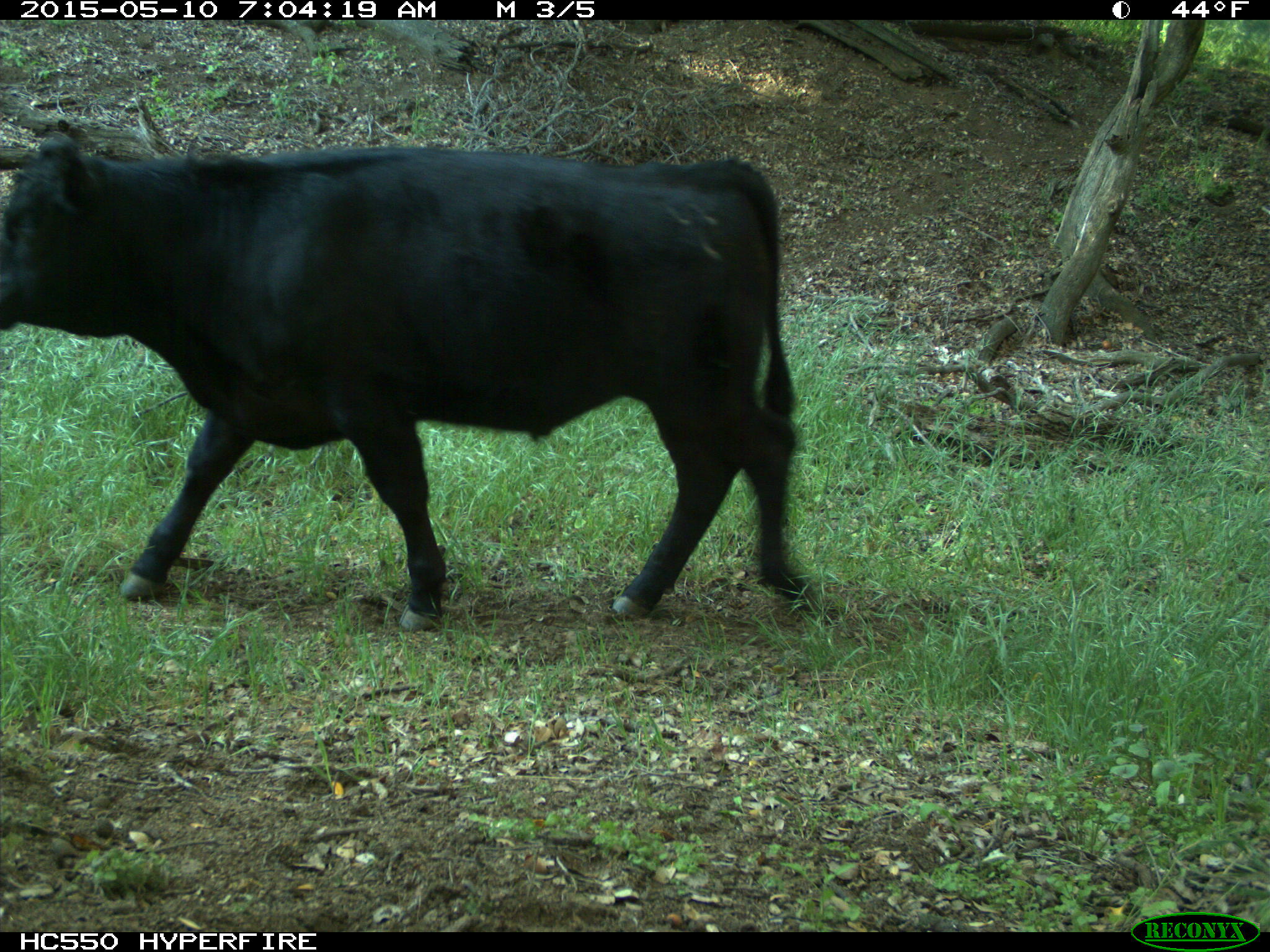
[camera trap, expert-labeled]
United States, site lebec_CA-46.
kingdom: Animalia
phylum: Chordata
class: Mammalia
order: Artiodactyla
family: Bovidae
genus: Bos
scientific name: Bos taurus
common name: domestic cow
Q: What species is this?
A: Bos taurus (domestic cow).